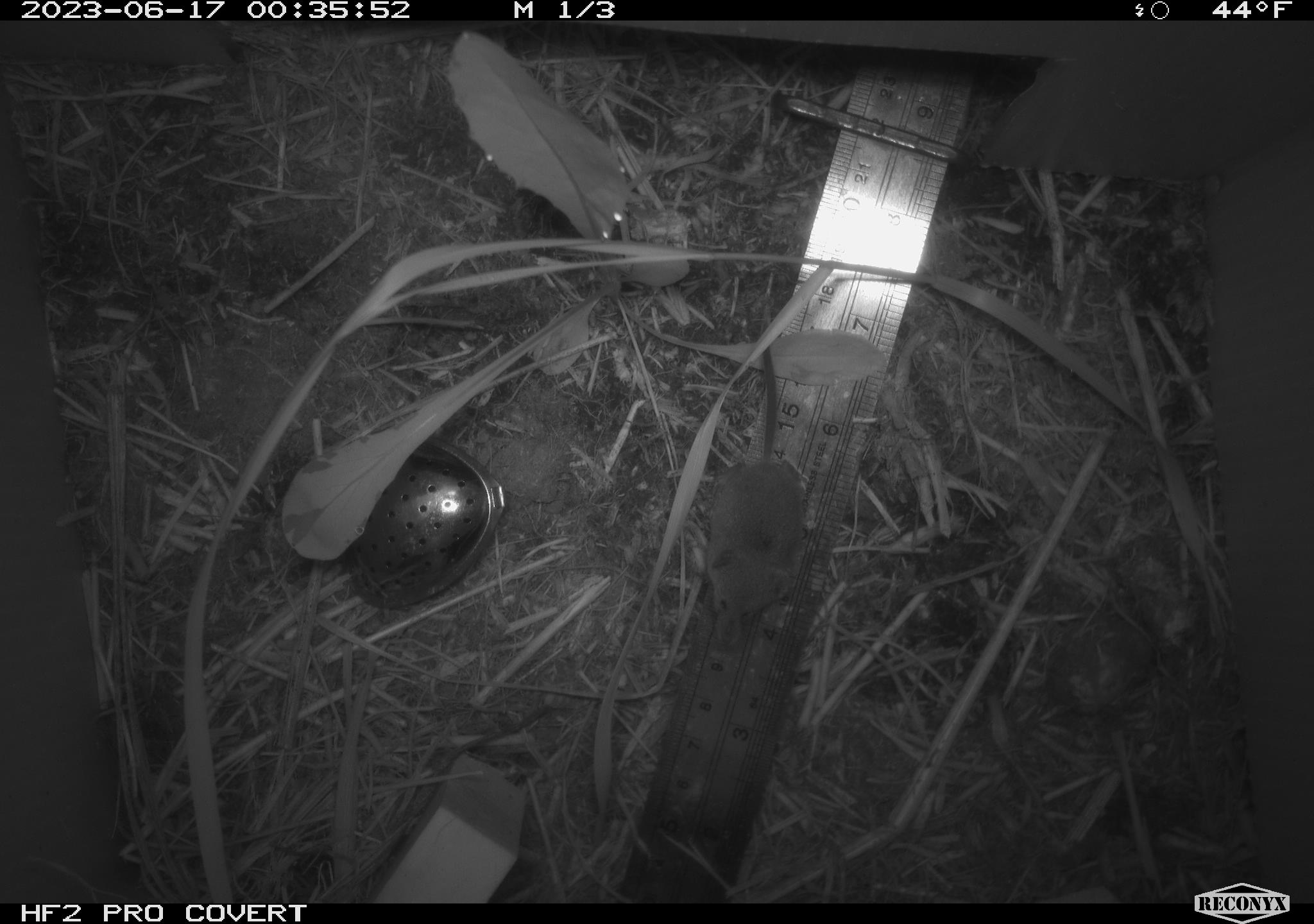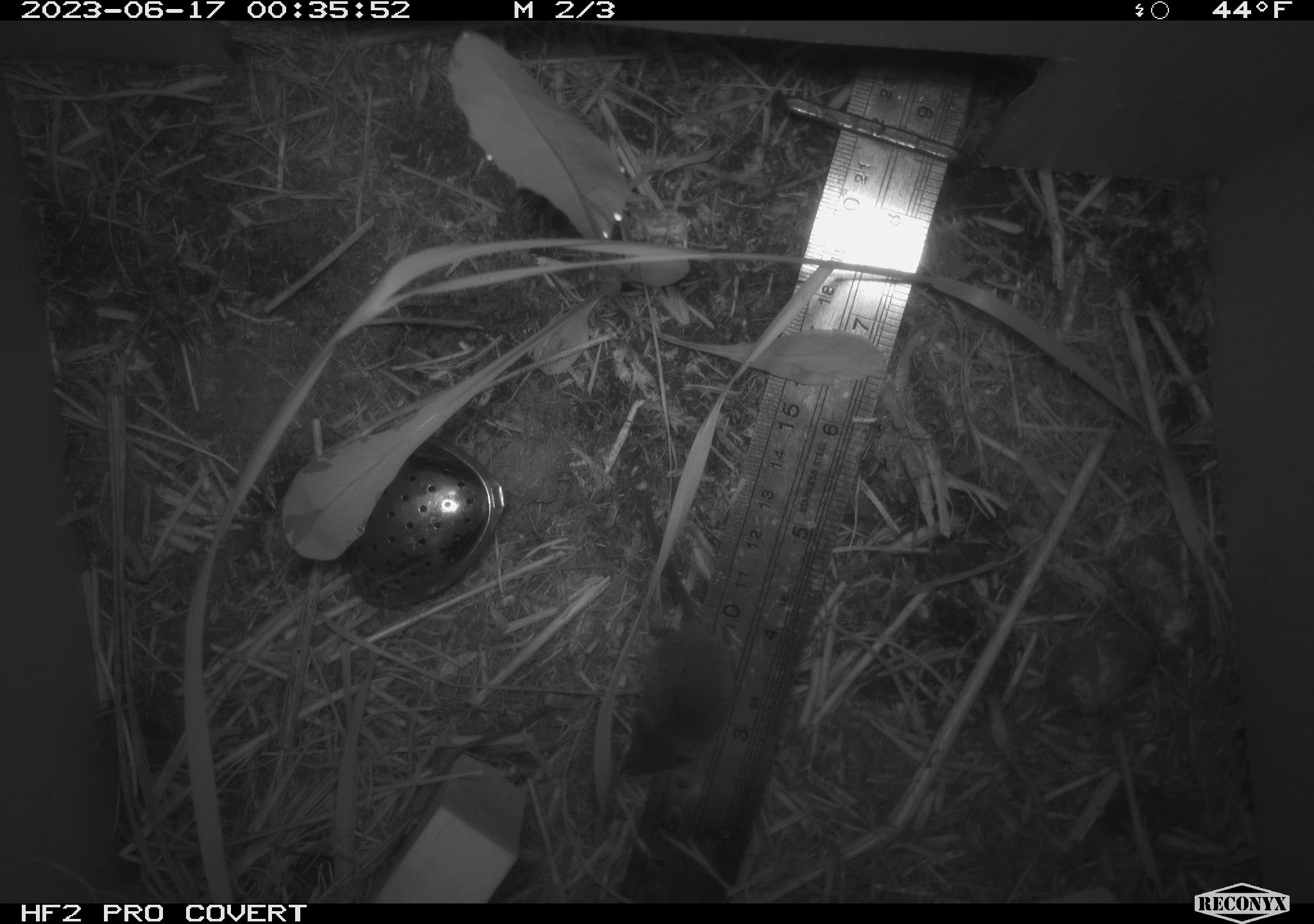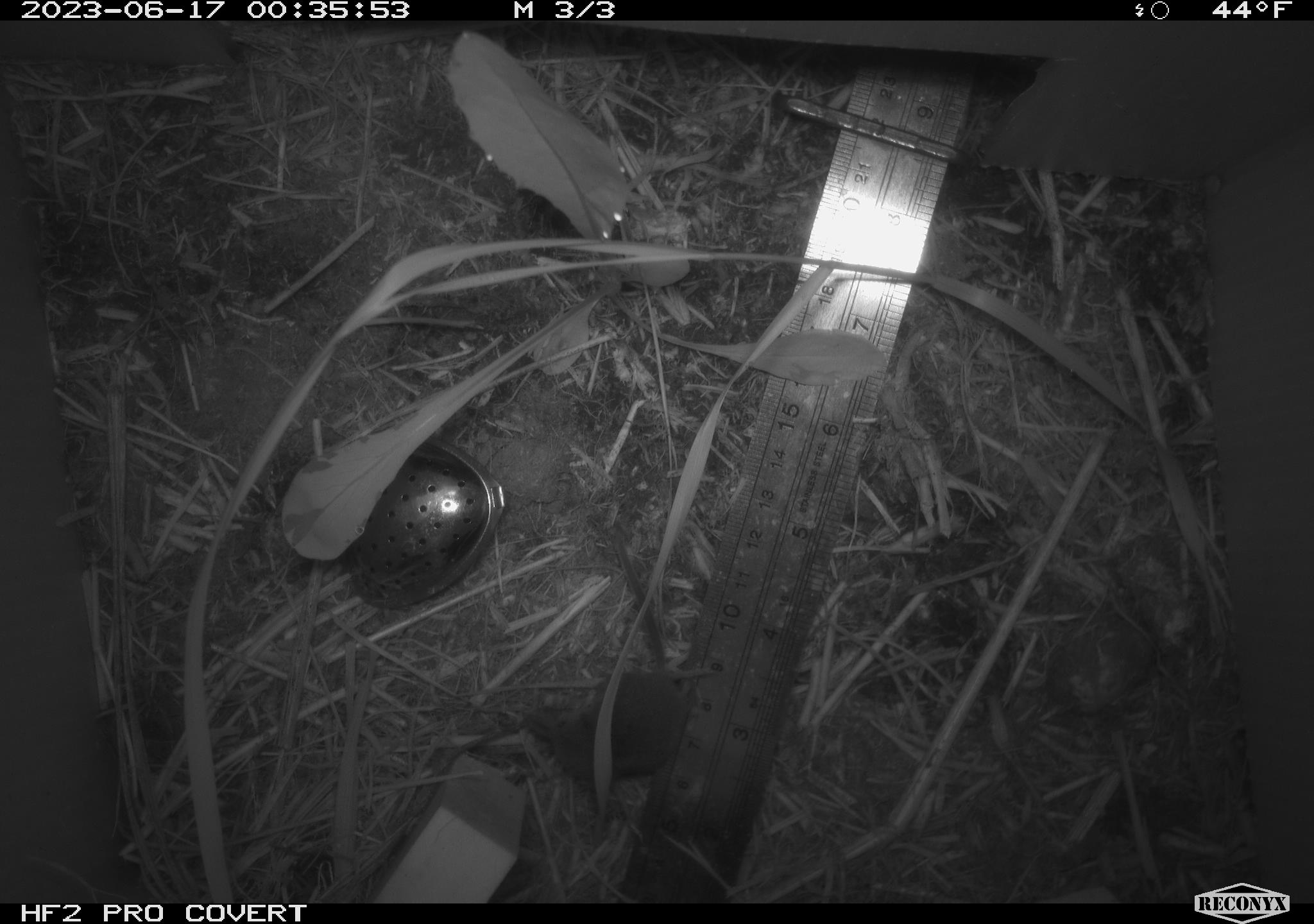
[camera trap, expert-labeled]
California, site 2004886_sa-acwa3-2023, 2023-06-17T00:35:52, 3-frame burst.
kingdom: Animalia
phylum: Chordata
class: Mammalia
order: Eulipotyphla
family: Soricidae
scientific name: Soricidae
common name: shrews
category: soricidae family